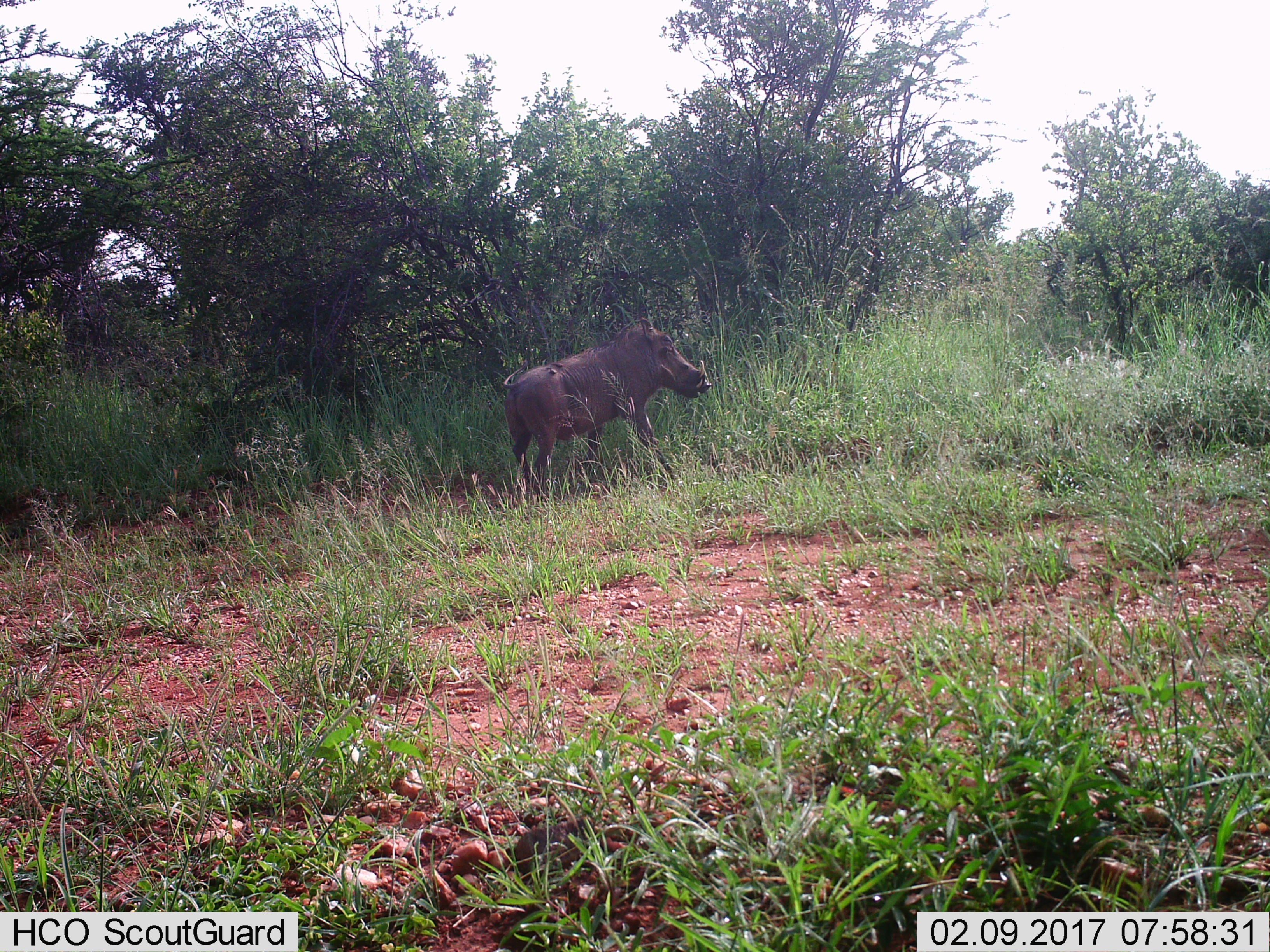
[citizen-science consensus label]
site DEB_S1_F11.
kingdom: Animalia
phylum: Chordata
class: Mammalia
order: Artiodactyla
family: Suidae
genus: Phacochoerus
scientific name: Phacochoerus africanus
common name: warthog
Warthog (Phacochoerus africanus), count 1. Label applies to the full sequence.